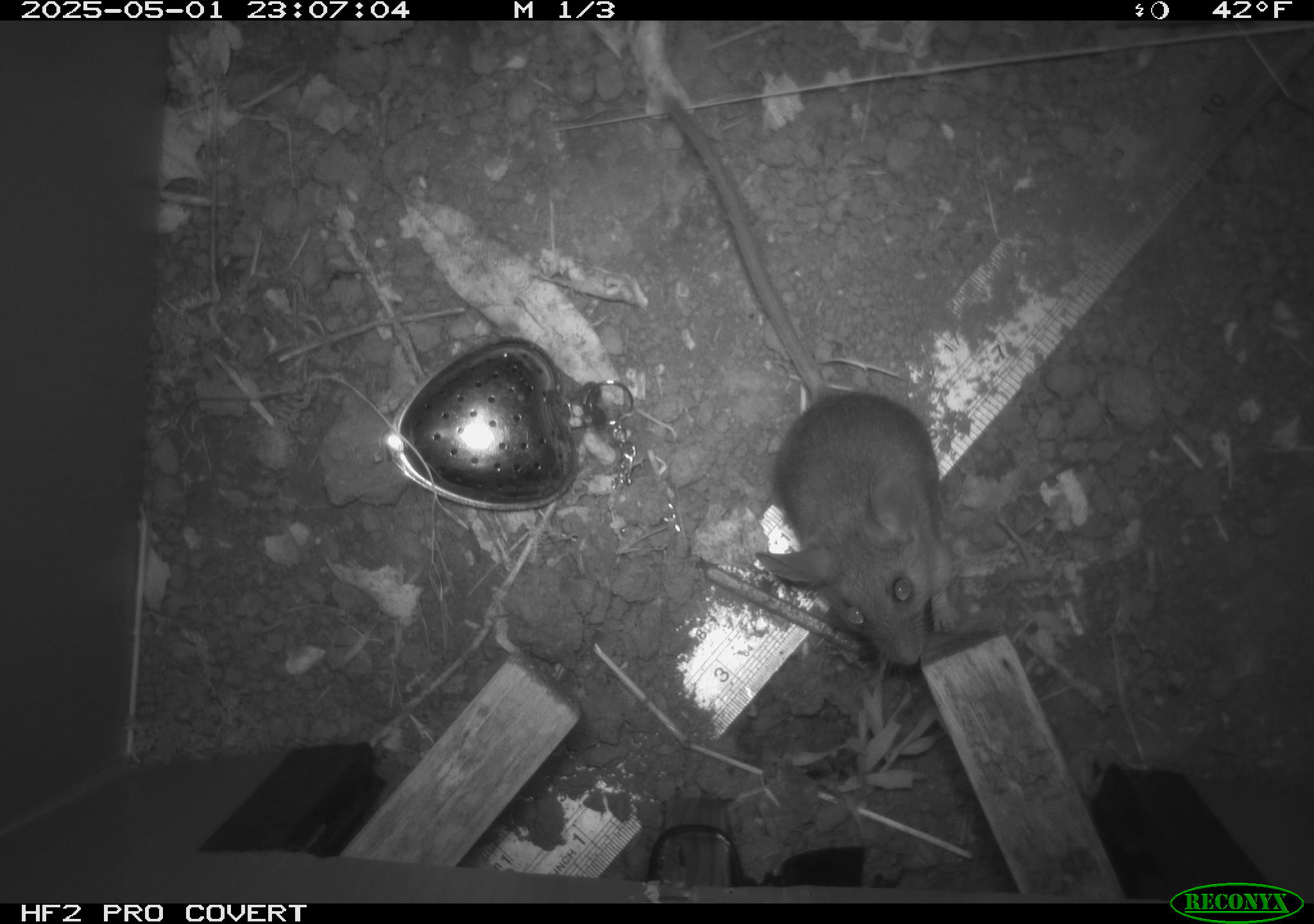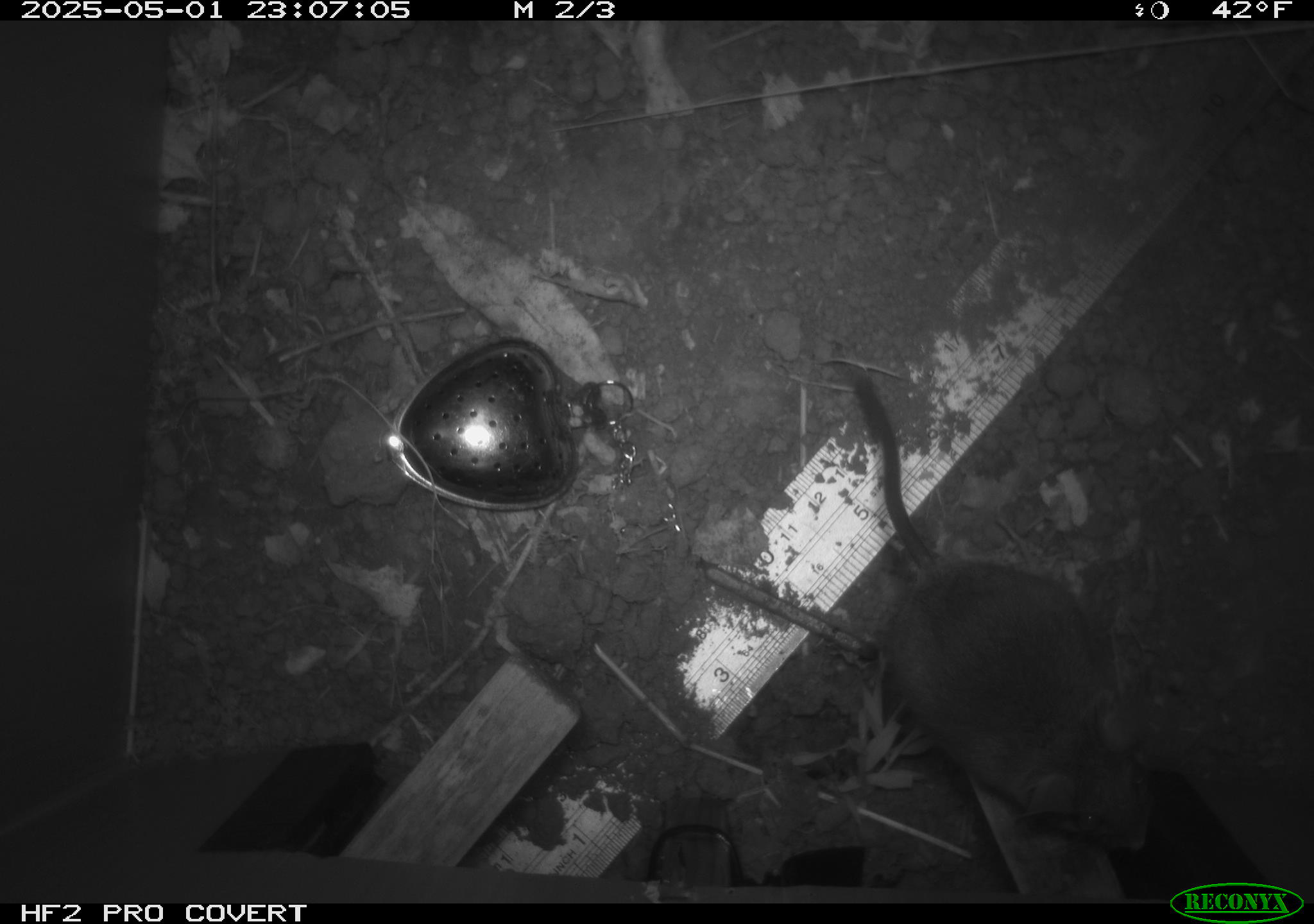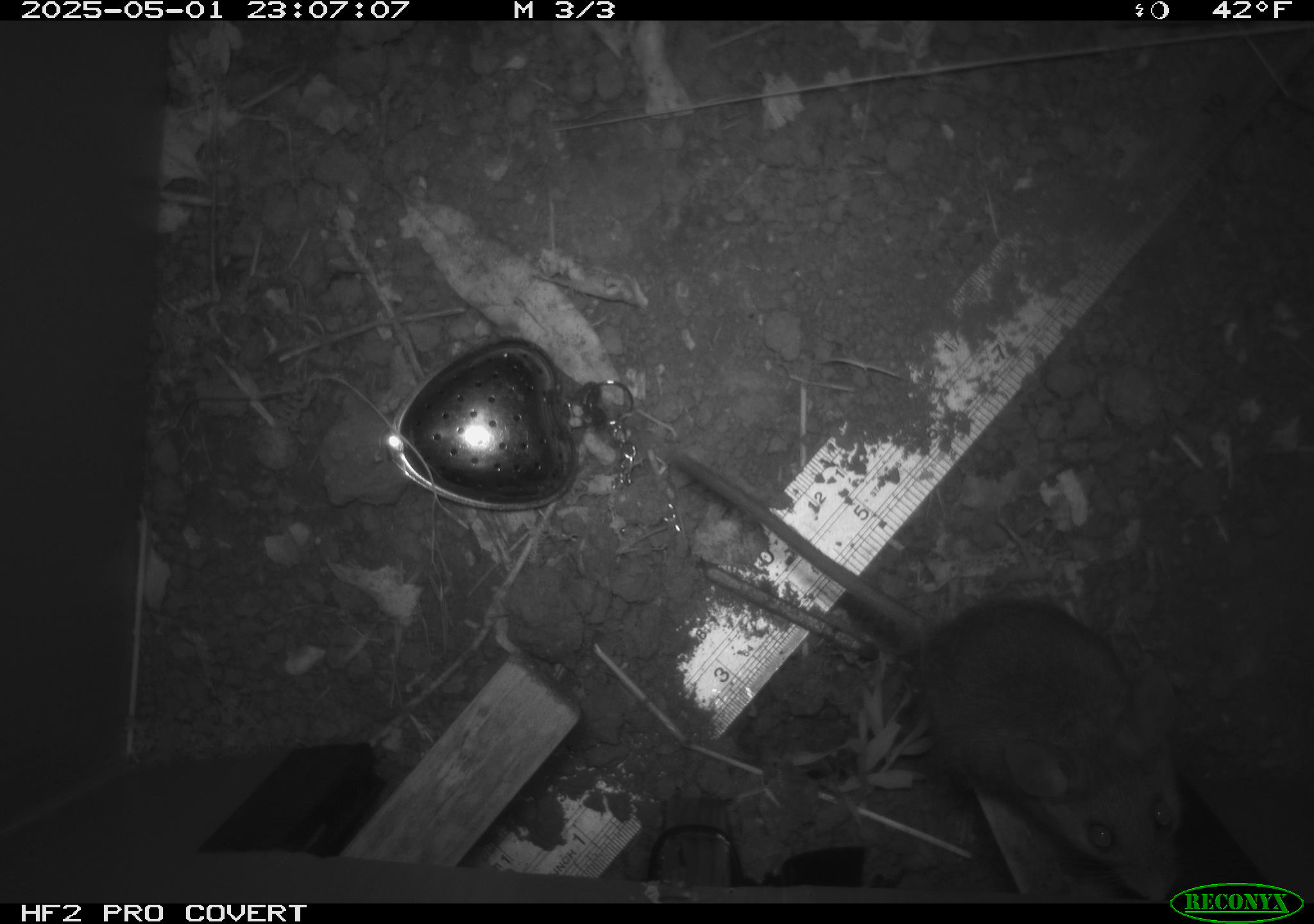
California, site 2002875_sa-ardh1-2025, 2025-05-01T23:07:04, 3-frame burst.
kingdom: Animalia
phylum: Chordata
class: Mammalia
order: Rodentia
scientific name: Rodentia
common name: mouse species